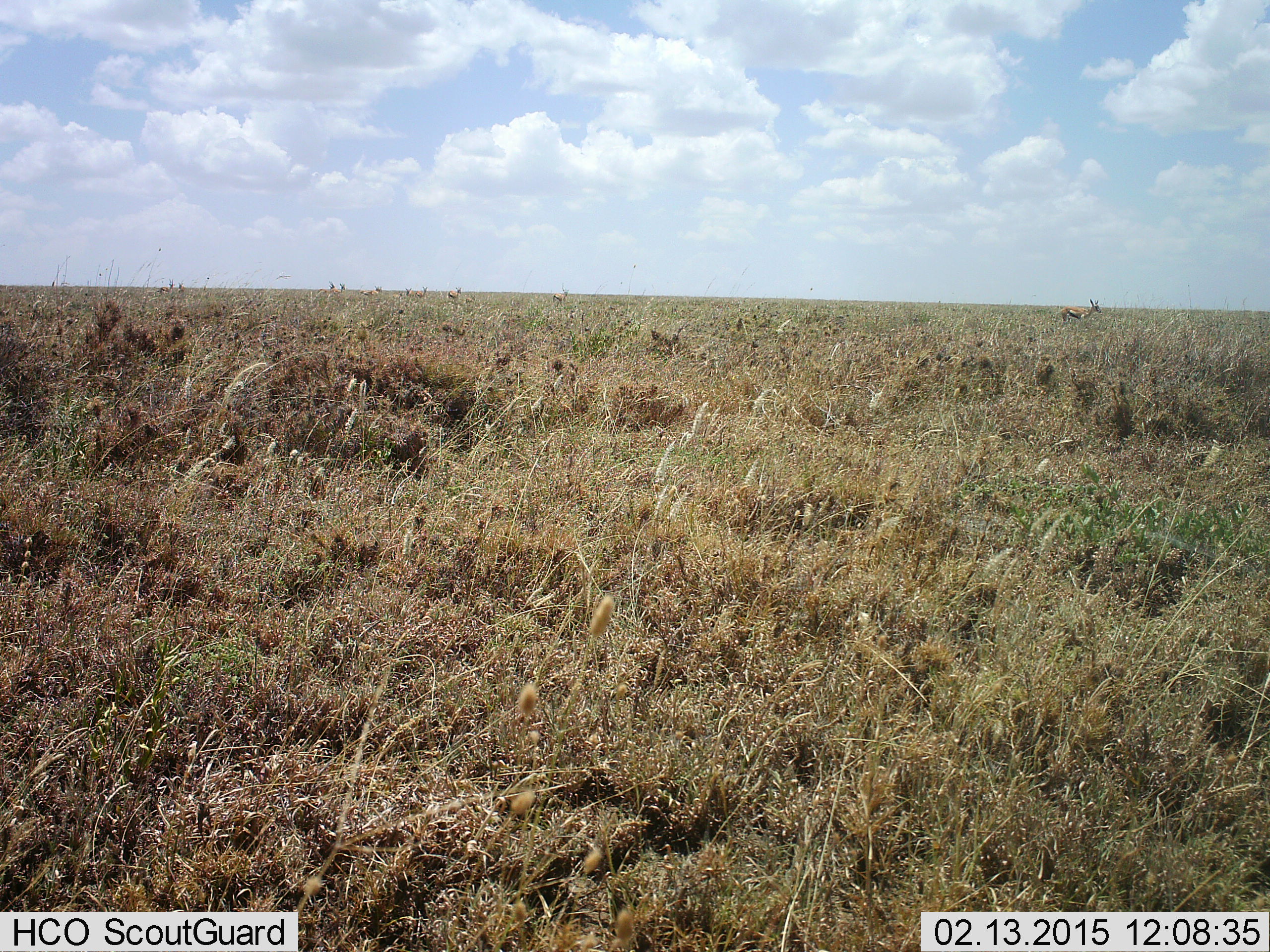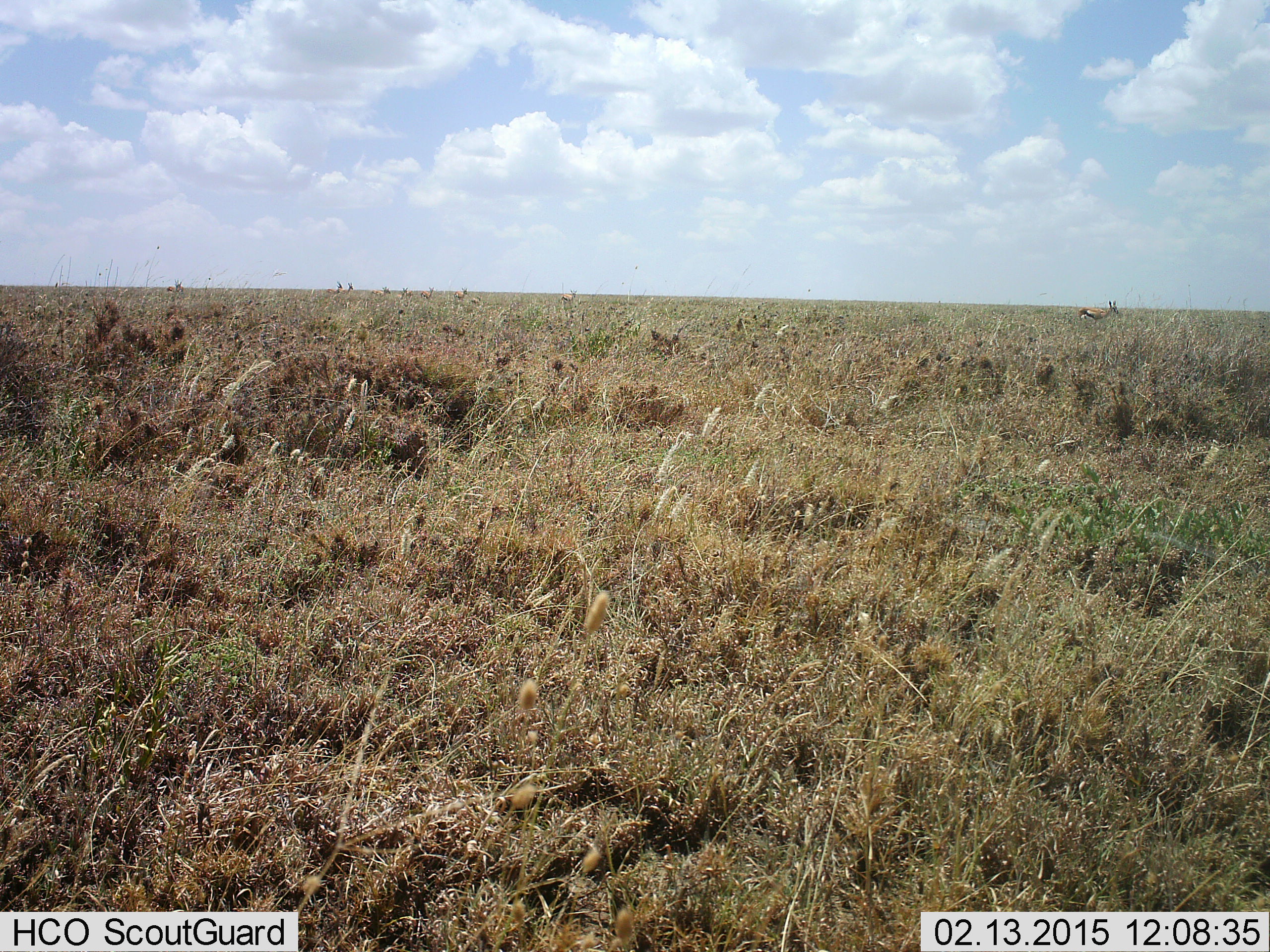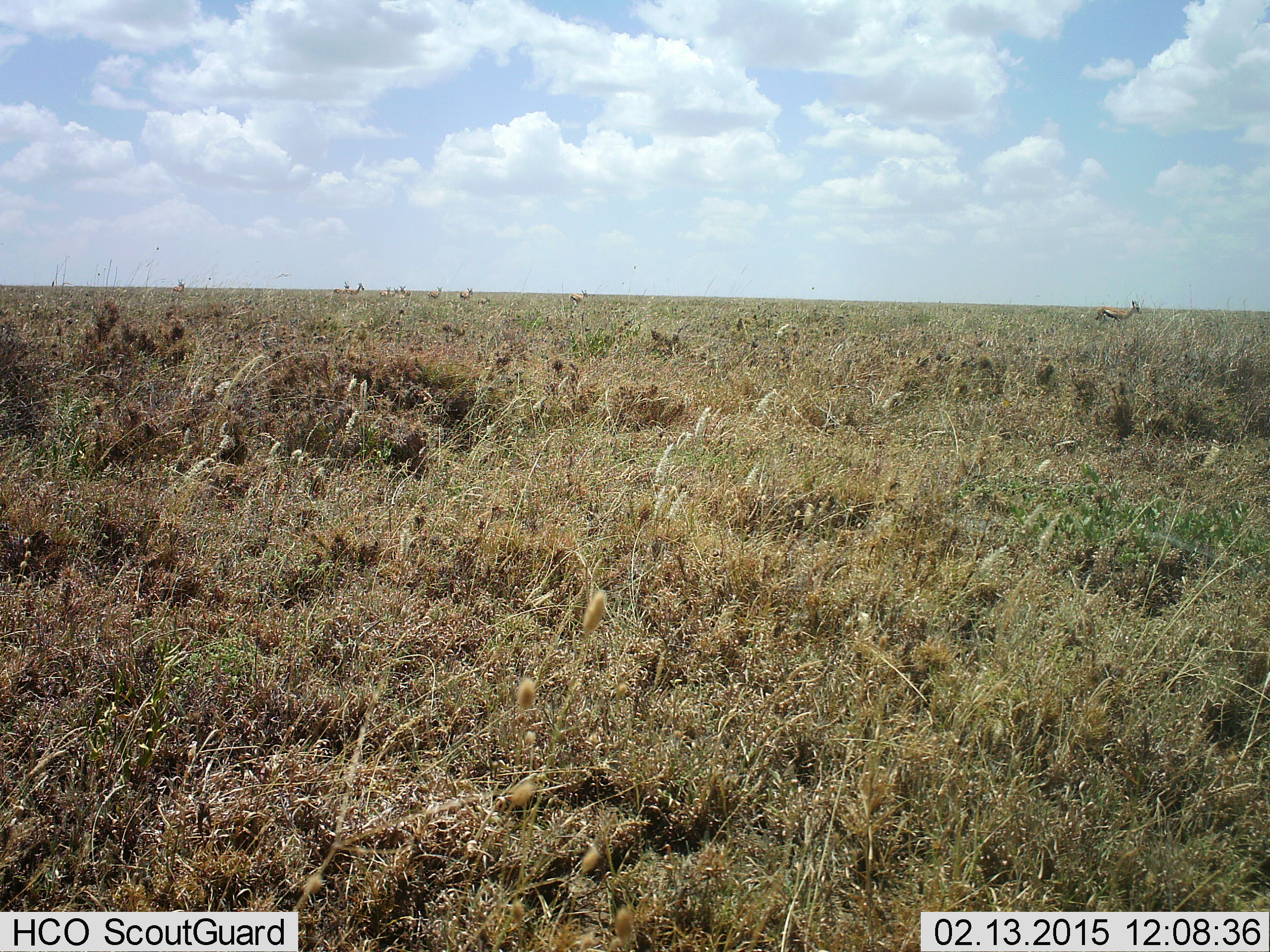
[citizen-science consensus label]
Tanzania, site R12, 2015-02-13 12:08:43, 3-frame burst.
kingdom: Animalia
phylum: Chordata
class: Mammalia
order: Artiodactyla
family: Bovidae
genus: Eudorcas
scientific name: Eudorcas thomsonii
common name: thomson's gazelle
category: gazellethomsons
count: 4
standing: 0%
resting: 0%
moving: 100%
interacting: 0%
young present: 0%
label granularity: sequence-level